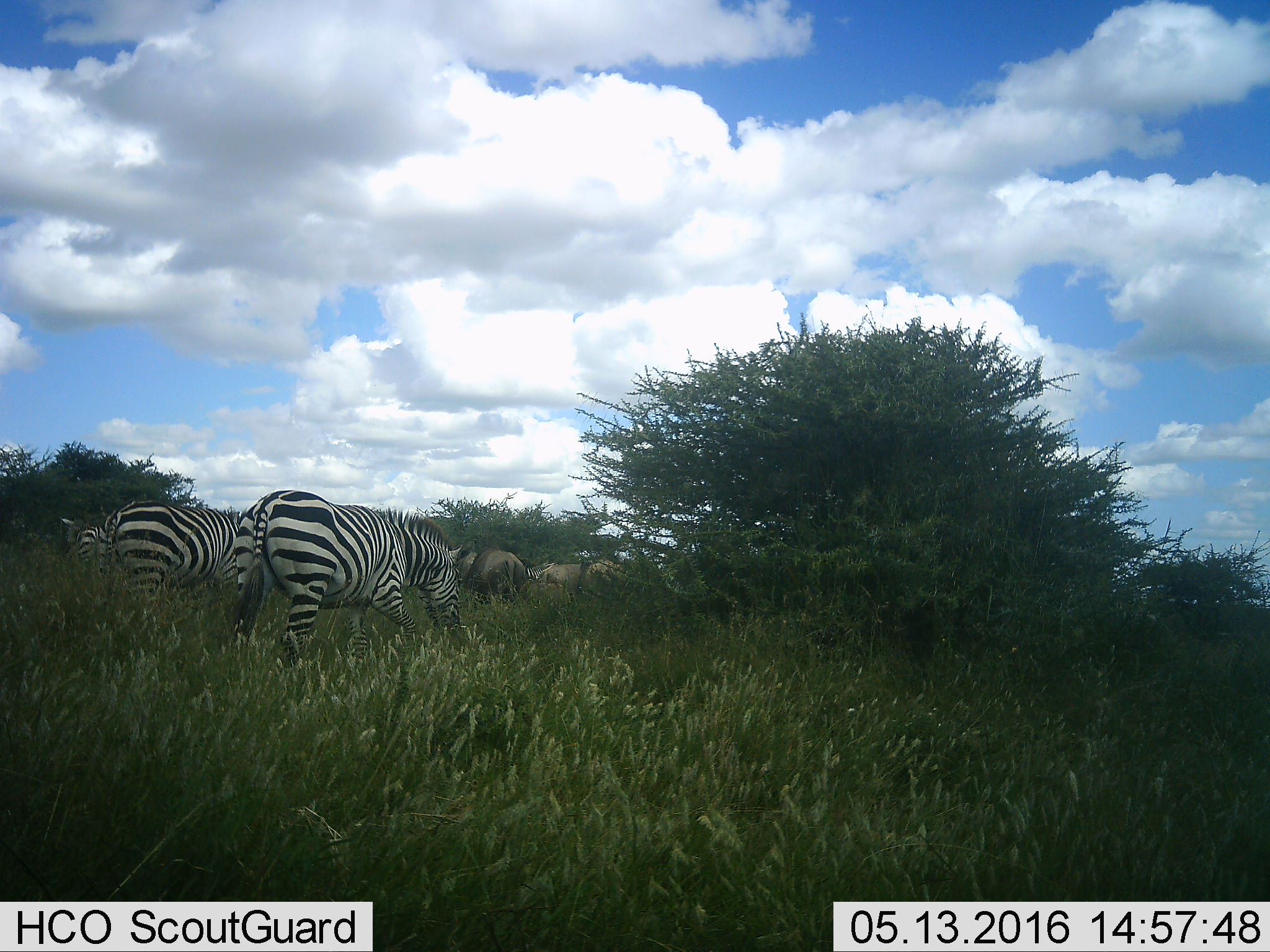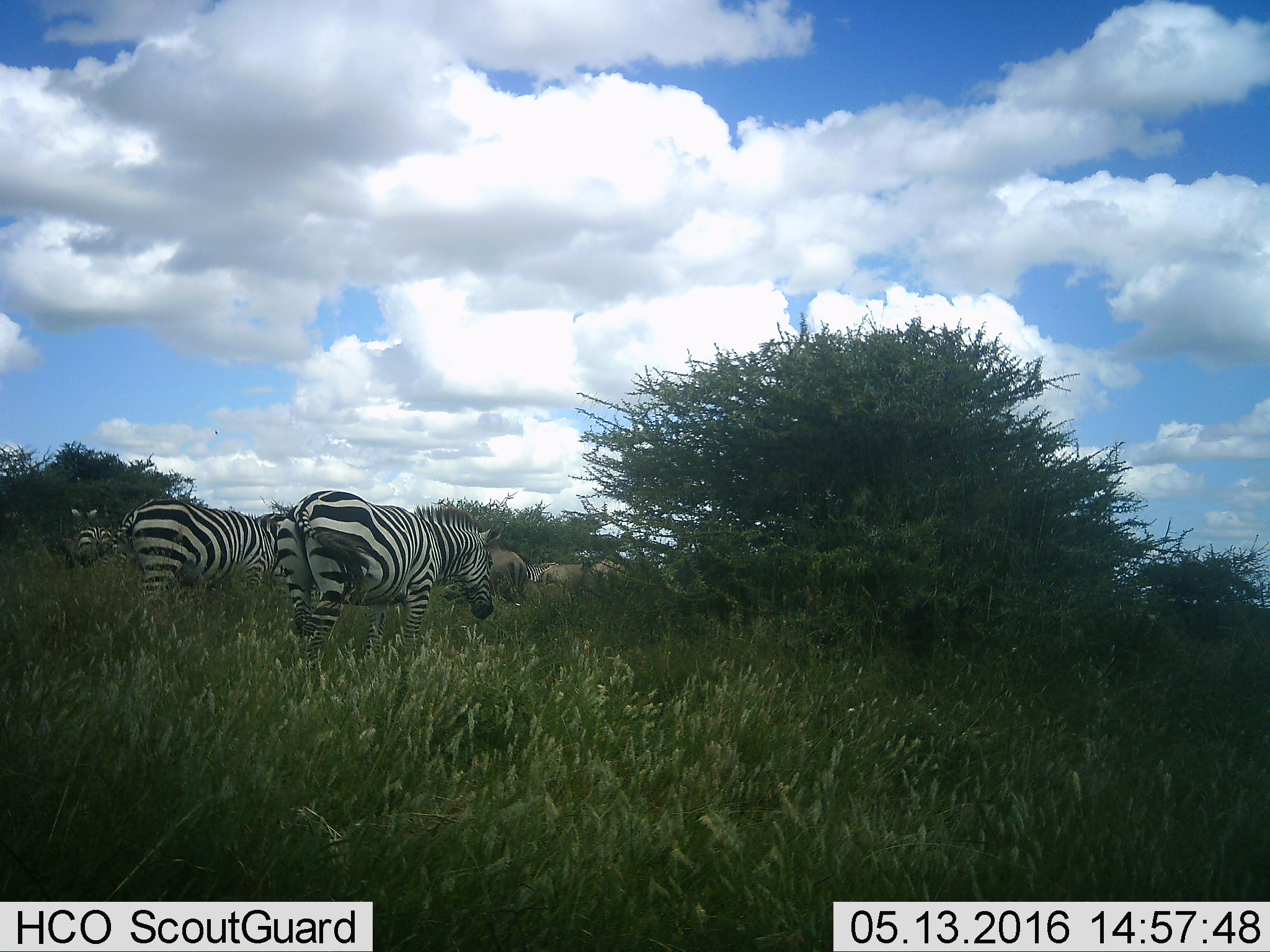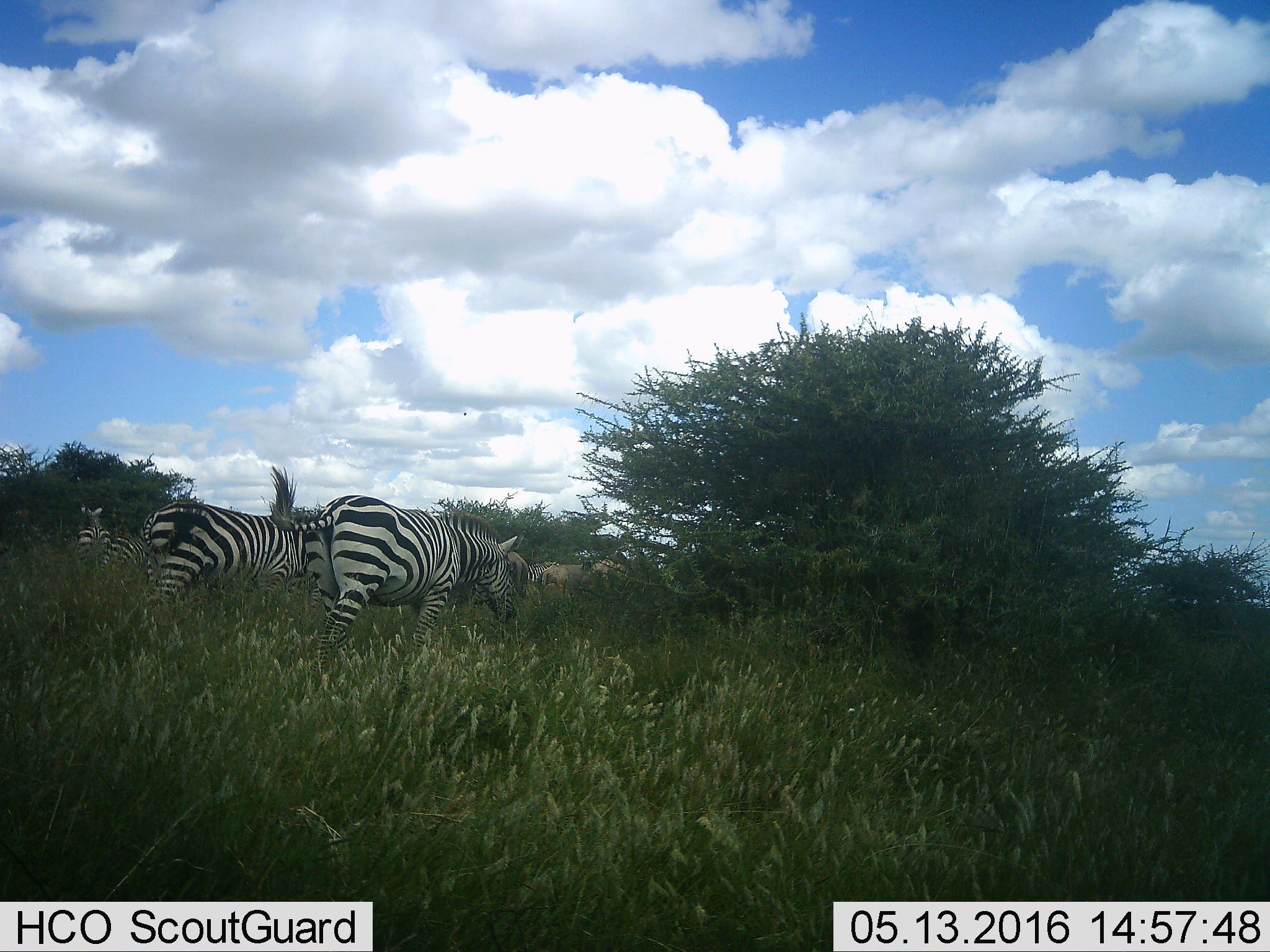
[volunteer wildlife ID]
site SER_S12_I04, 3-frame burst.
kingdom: Animalia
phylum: Chordata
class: Mammalia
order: Artiodactyla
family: Bovidae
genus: Connochaetes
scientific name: Connochaetes taurinus taurinus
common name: blue wildebeest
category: wildebeestblue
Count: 6.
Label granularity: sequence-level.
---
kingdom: Animalia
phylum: Chordata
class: Mammalia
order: Perissodactyla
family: Equidae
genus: Equus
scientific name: Equus quagga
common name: plains zebra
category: zebraplains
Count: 4.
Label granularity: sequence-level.